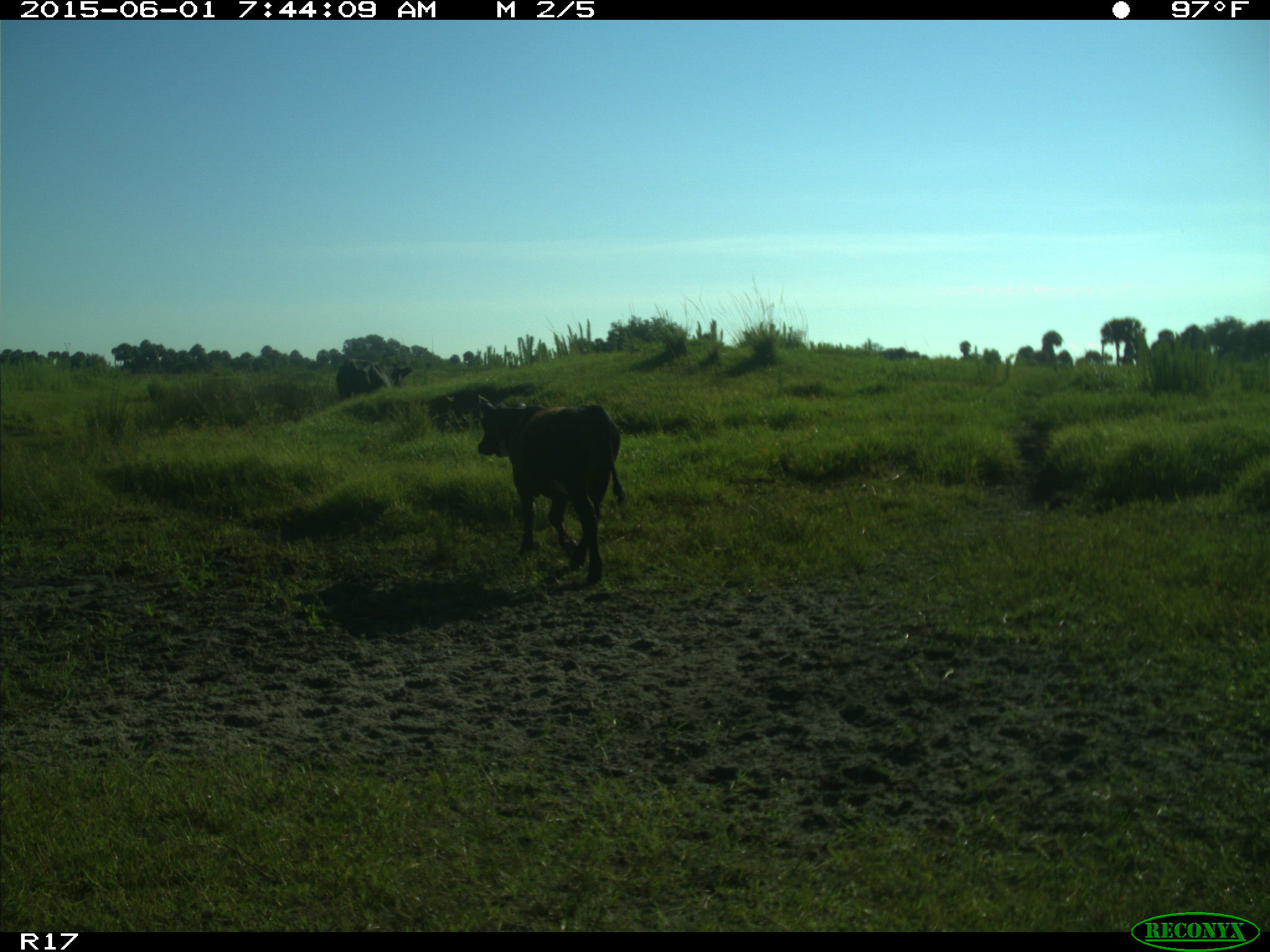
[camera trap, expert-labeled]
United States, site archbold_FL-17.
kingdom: Animalia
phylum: Chordata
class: Mammalia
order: Artiodactyla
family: Bovidae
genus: Bos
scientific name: Bos taurus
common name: domestic cow